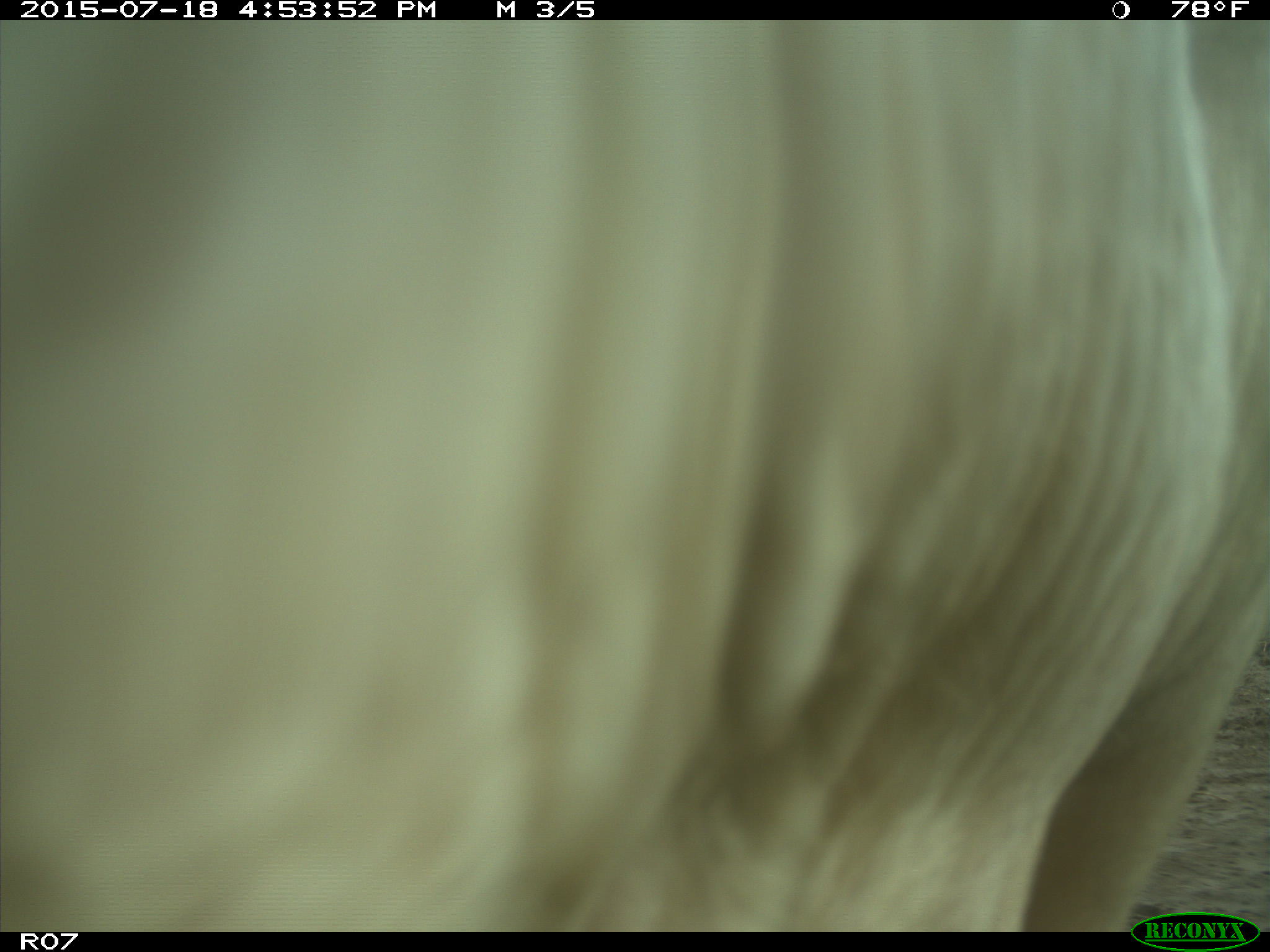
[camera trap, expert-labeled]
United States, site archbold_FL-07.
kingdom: Animalia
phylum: Chordata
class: Mammalia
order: Artiodactyla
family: Bovidae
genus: Bos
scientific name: Bos taurus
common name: domestic cow